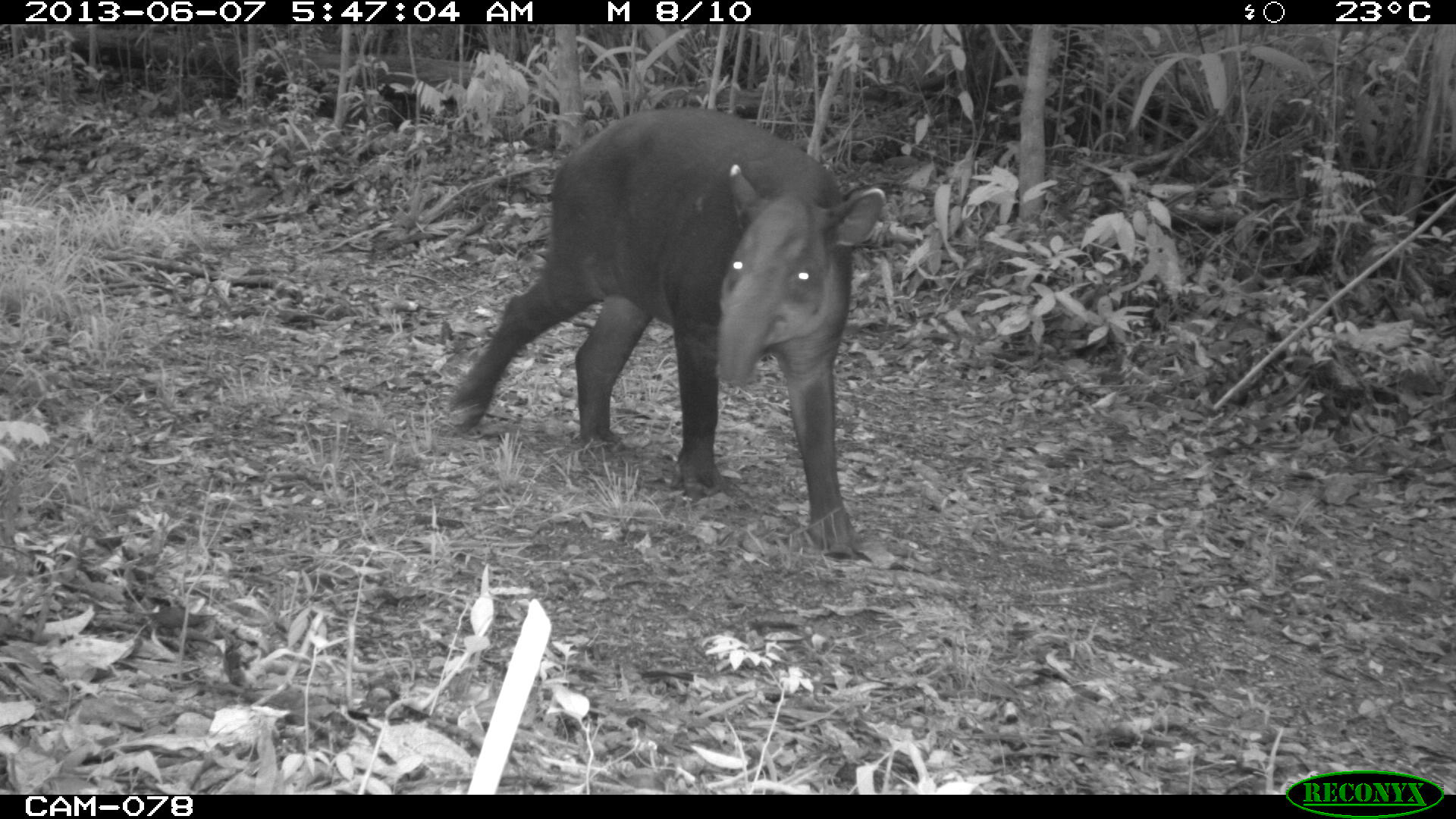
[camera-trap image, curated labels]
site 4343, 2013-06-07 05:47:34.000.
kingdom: Animalia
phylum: Chordata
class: Mammalia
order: Perissodactyla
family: Tapiridae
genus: Tapirus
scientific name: Tapirus bairdii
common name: baird's tapir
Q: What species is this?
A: Tapirus bairdii (baird's tapir).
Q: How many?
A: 1.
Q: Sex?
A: Male.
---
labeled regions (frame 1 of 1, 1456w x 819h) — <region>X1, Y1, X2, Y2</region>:
tapirus bairdii: <region>444, 106, 887, 560</region>